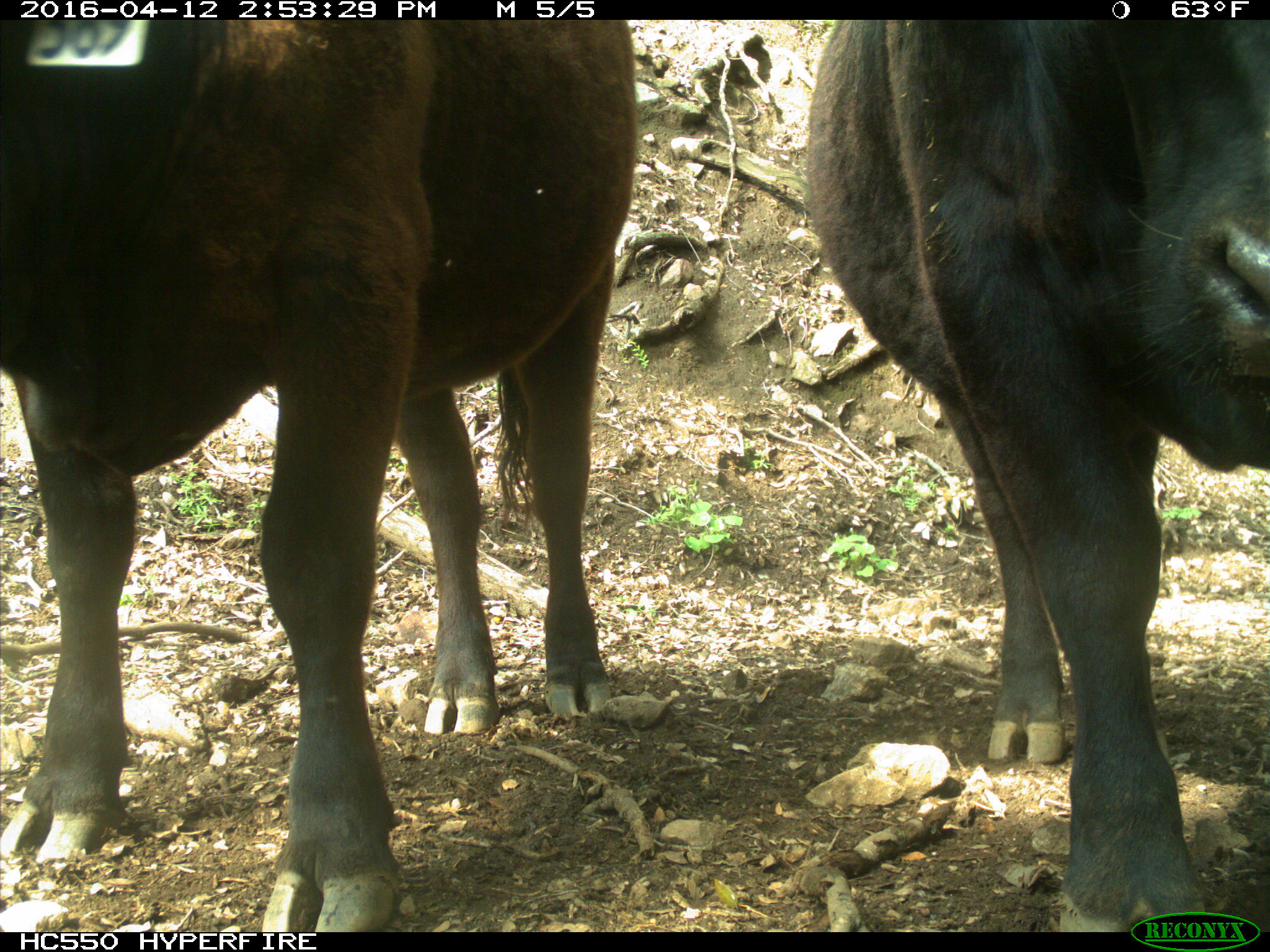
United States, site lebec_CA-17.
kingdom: Animalia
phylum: Chordata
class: Mammalia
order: Artiodactyla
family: Bovidae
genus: Bos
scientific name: Bos taurus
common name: domestic cow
Bos taurus (domestic cow).